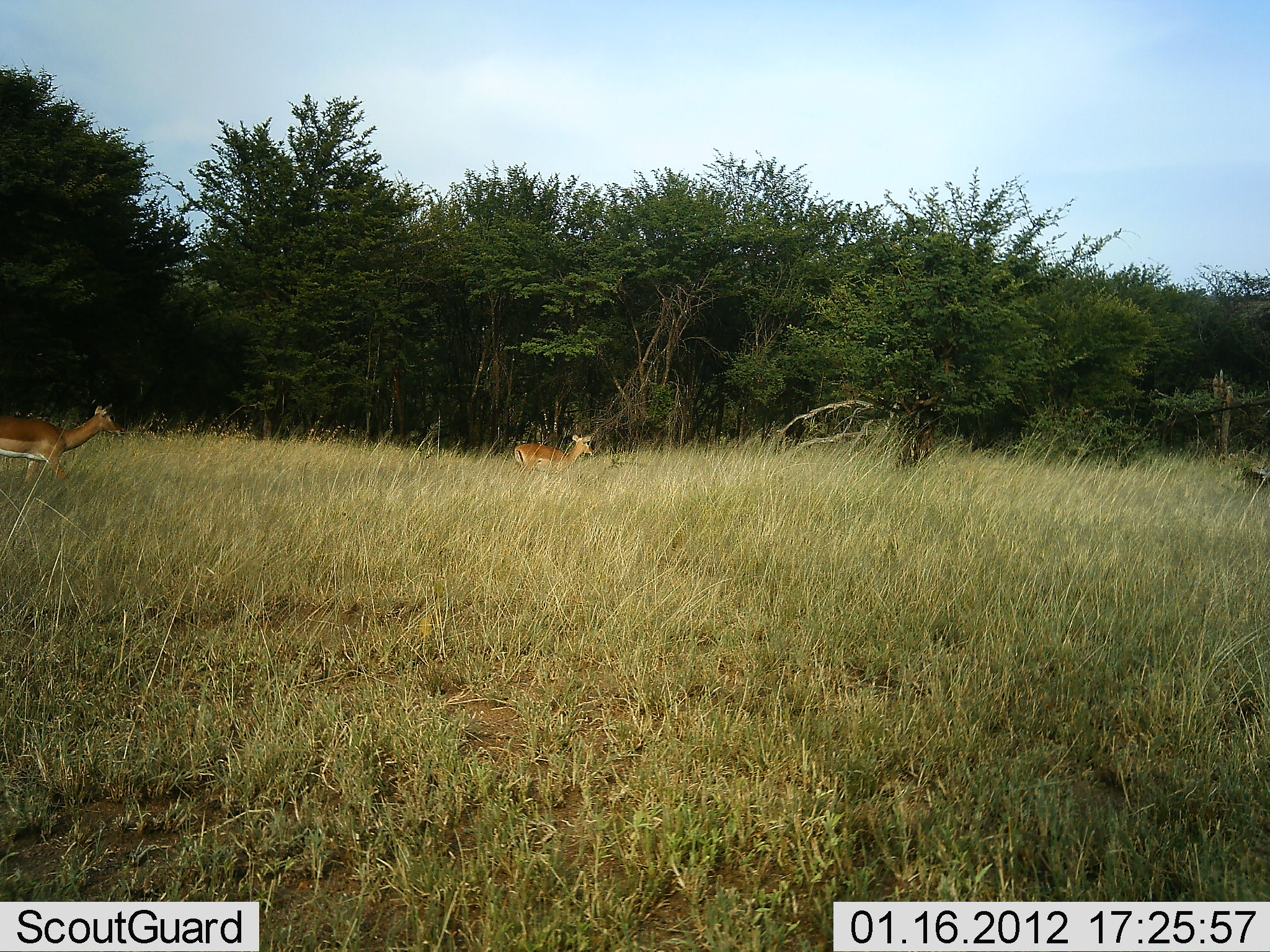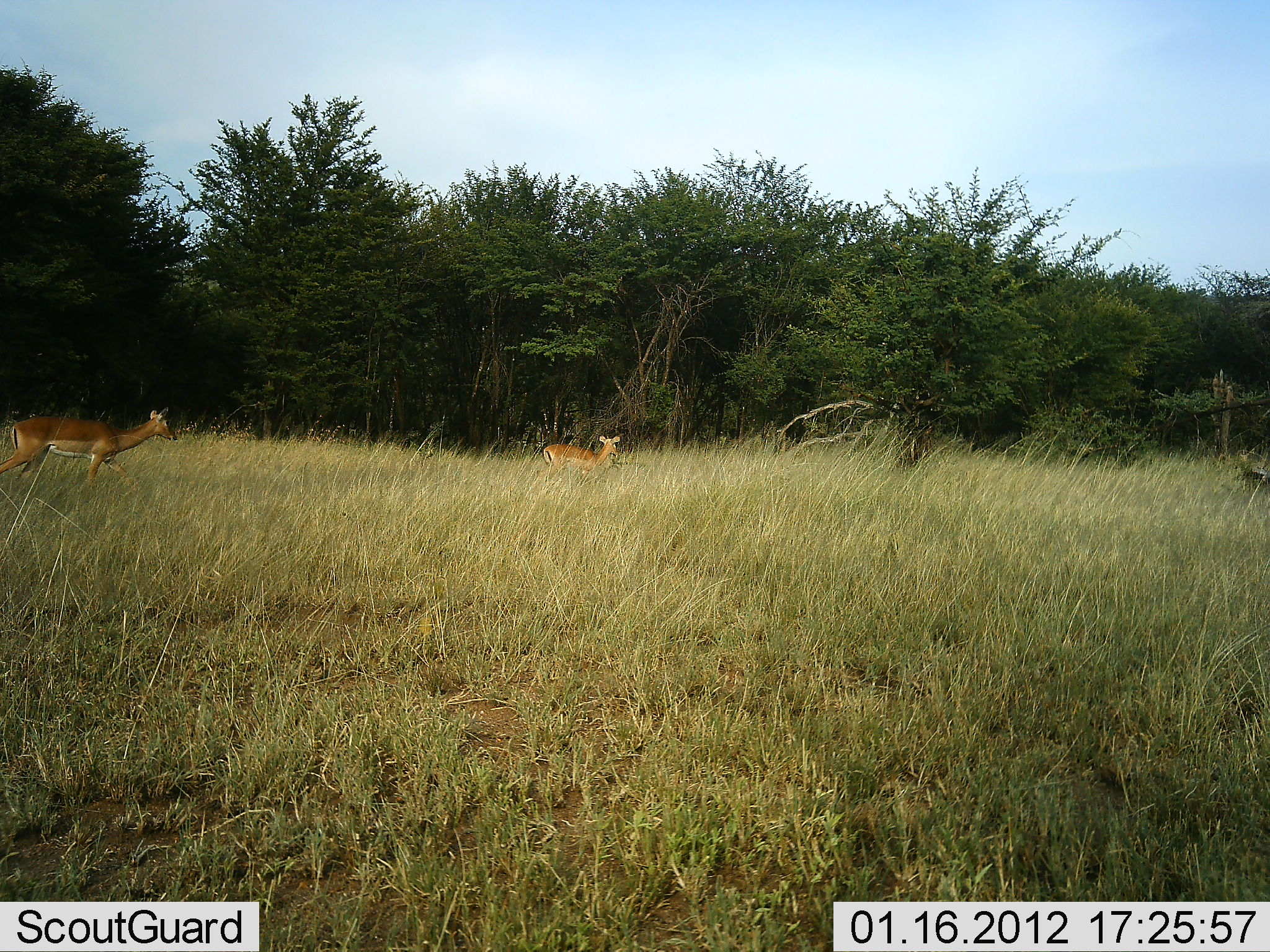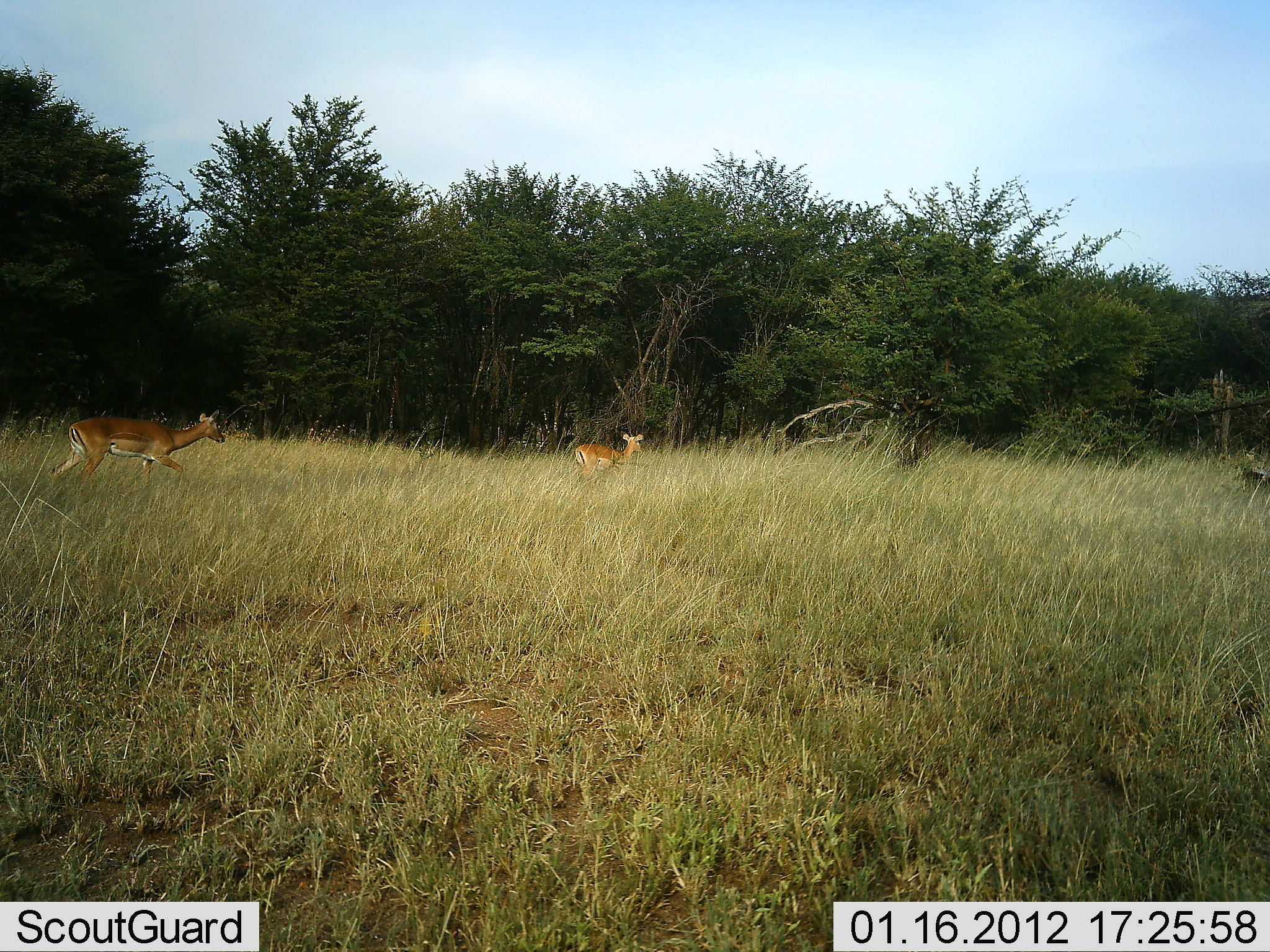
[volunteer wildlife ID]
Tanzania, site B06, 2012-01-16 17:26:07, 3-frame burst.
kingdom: Animalia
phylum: Chordata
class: Mammalia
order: Artiodactyla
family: Bovidae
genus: Aepyceros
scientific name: Aepyceros melampus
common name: impala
Impala (Aepyceros melampus), count 2. Behavior (volunteer vote fractions): standing 8%, resting 0%, moving 100%, interacting 0%. Young present (vote fraction): 0%. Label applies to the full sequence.